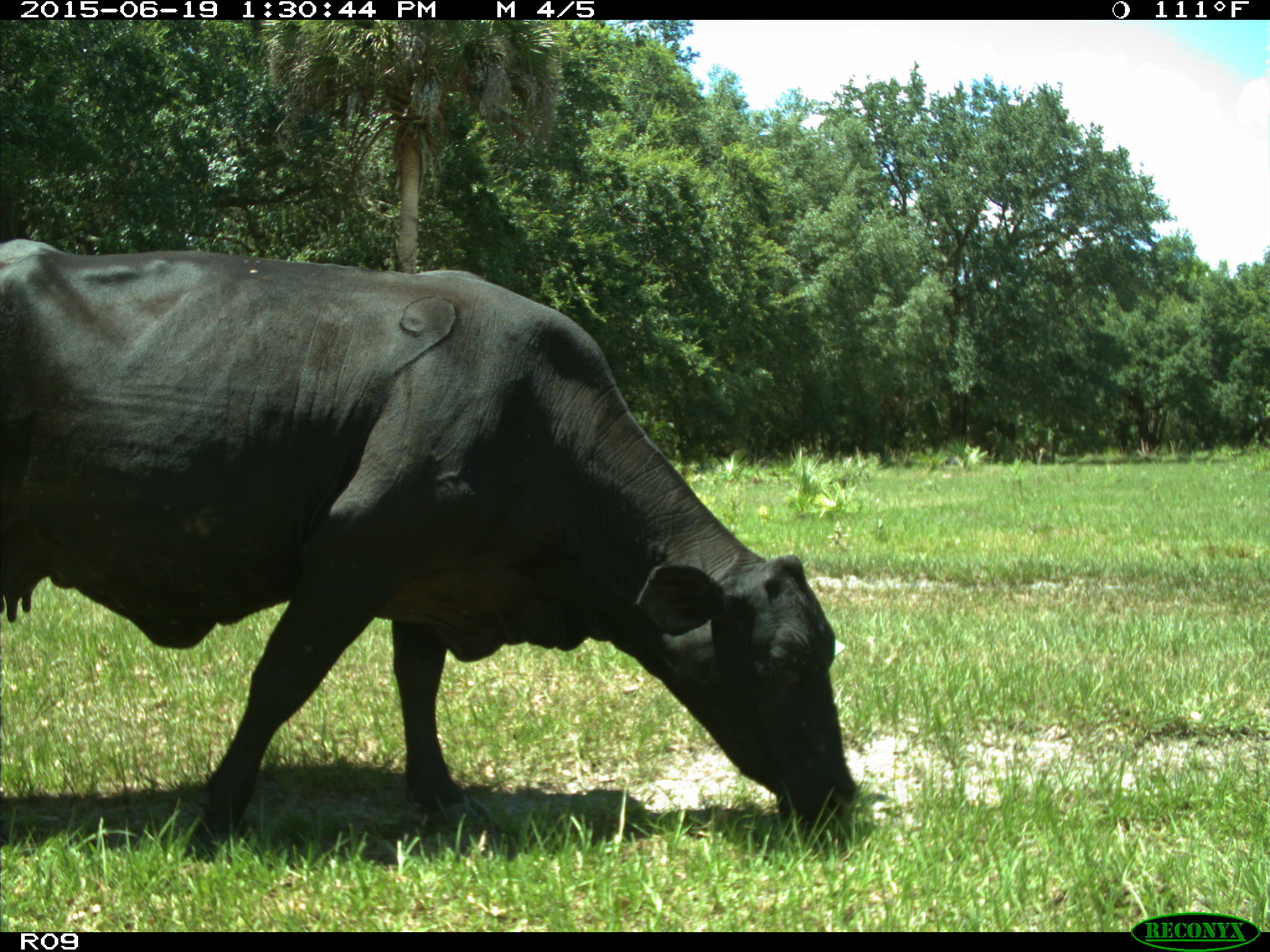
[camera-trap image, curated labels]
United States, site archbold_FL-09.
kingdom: Animalia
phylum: Chordata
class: Mammalia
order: Artiodactyla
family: Bovidae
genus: Bos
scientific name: Bos taurus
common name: domestic cow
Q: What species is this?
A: Bos taurus (domestic cow).